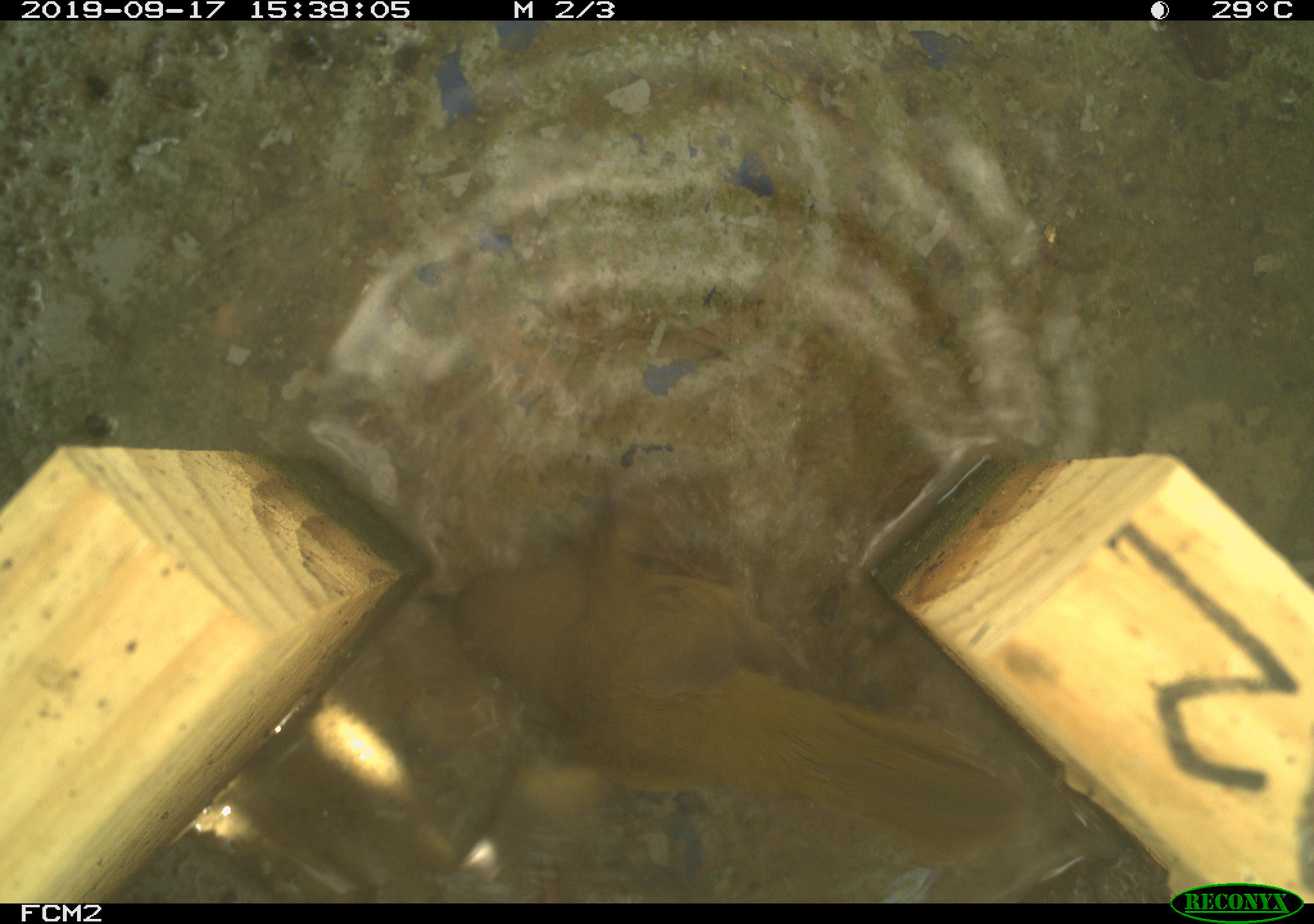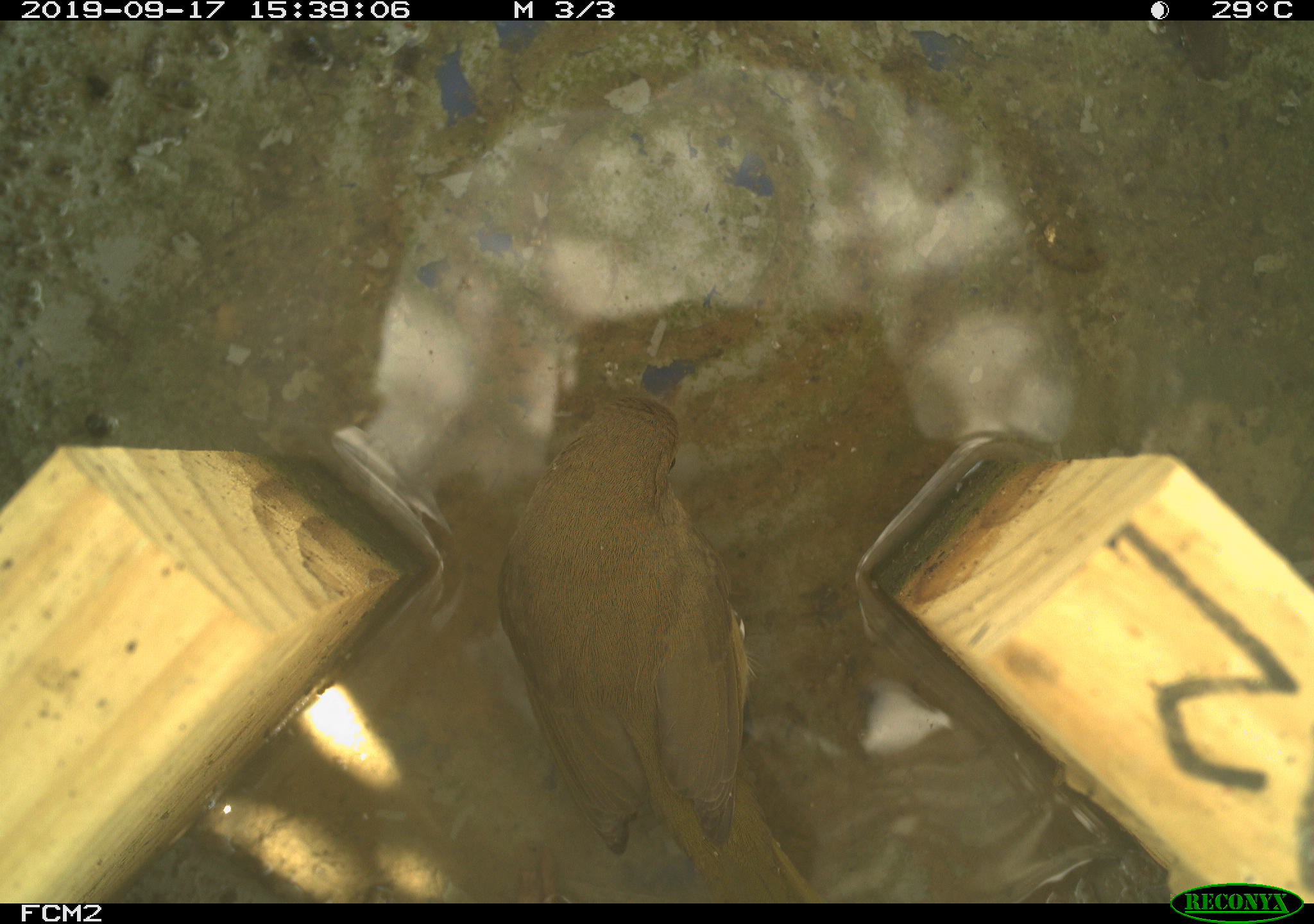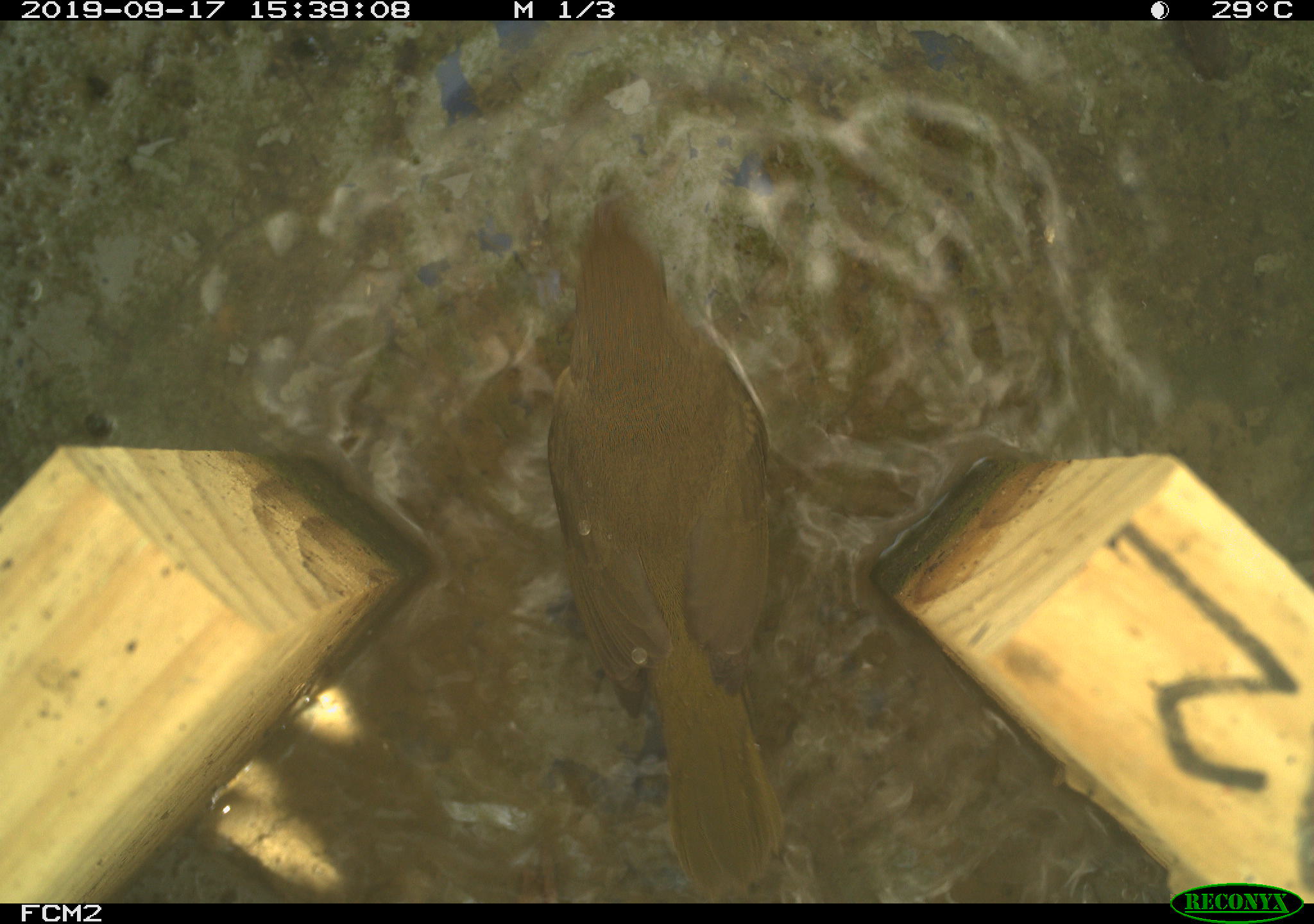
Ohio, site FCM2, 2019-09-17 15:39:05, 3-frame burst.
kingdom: Animalia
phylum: Chordata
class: Aves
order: Passeriformes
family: Parulidae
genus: Geothlypis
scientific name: Geothlypis trichas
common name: common yellowthroat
Common yellowthroat (Geothlypis trichas).